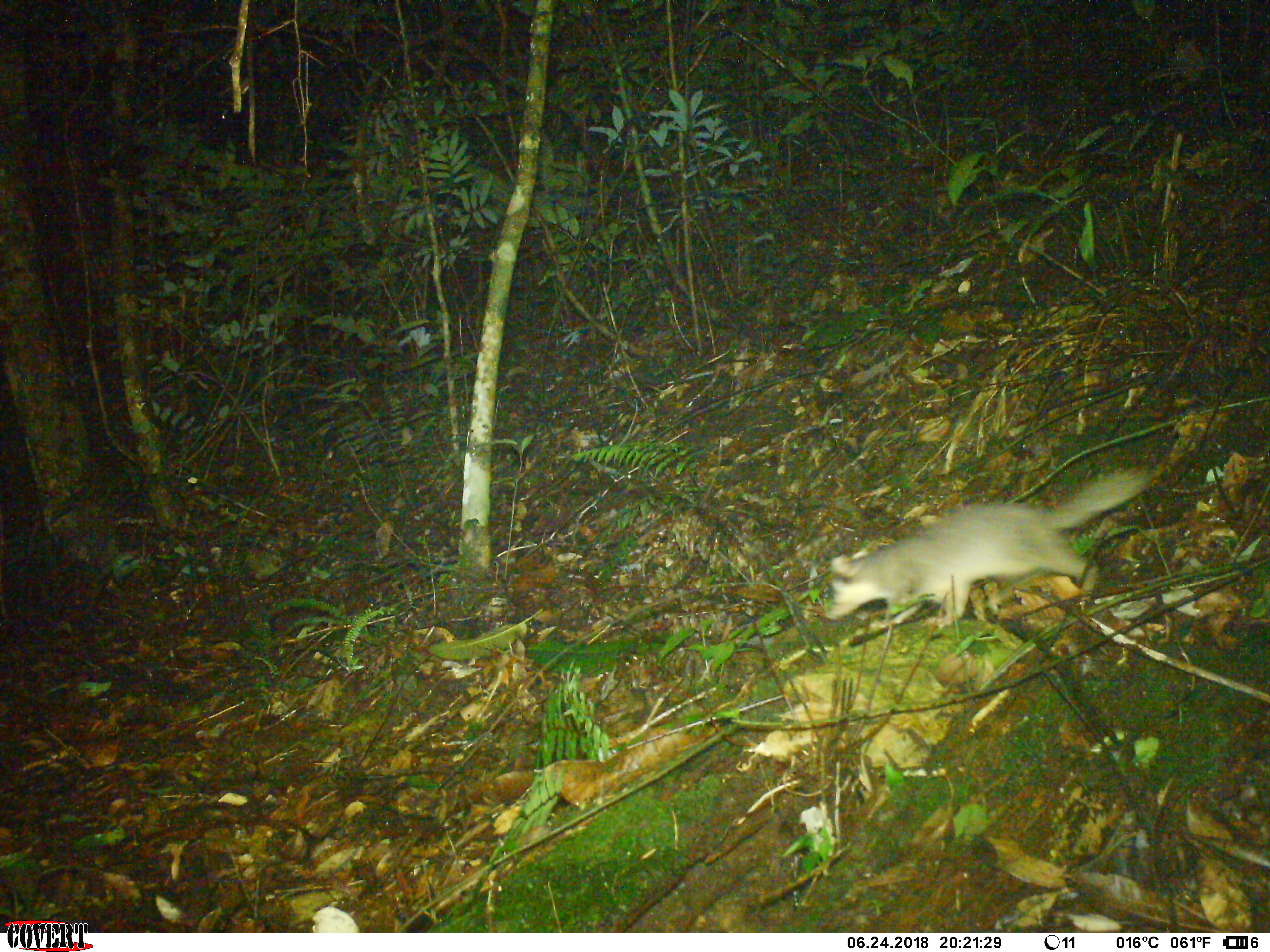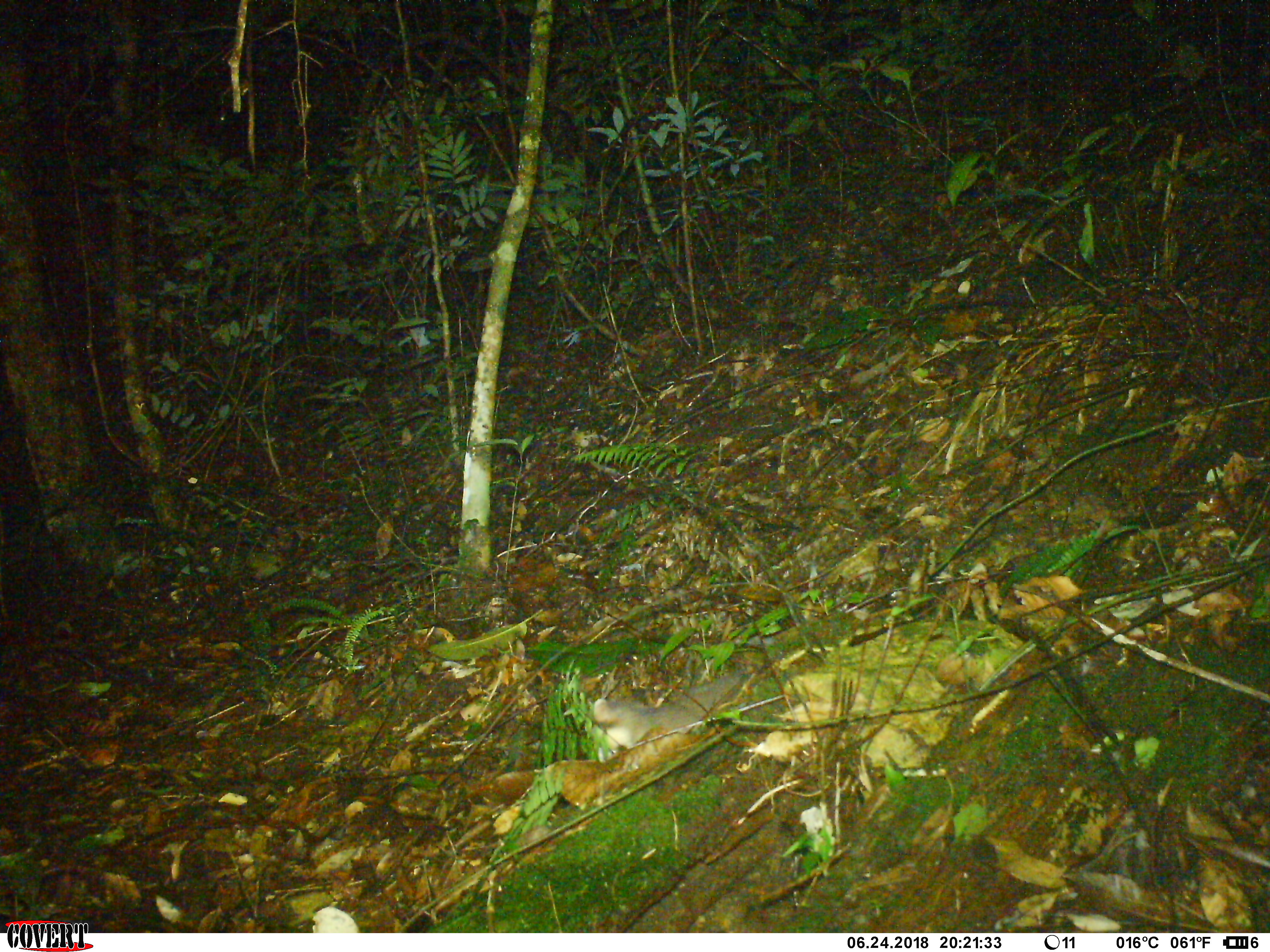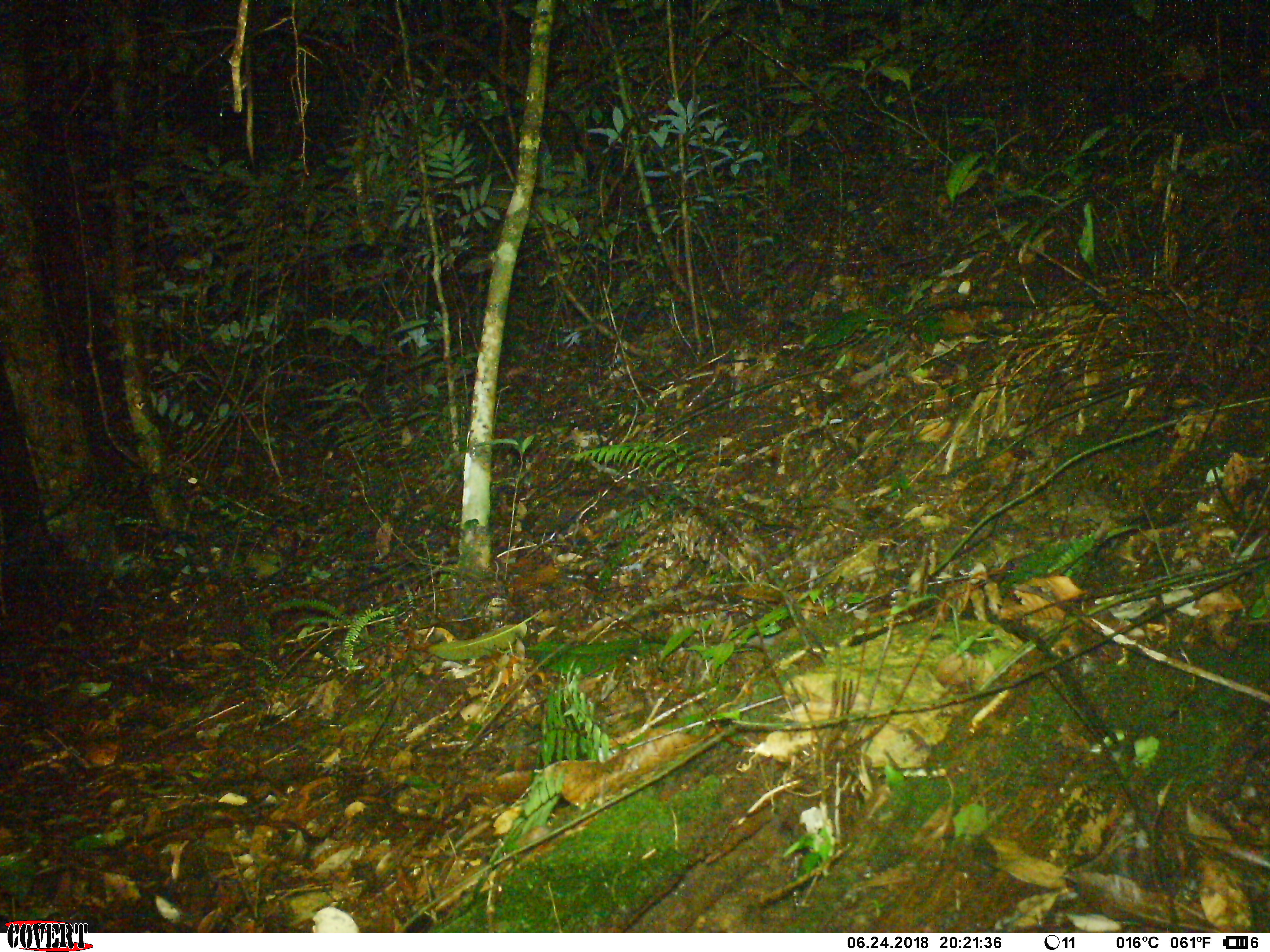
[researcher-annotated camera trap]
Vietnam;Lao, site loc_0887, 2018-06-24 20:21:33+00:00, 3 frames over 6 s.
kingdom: Animalia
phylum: Chordata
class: Mammalia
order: Carnivora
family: Mustelidae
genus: Melogale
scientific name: Melogale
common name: ferret badger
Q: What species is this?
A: Ferret badger (Melogale).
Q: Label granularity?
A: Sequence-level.